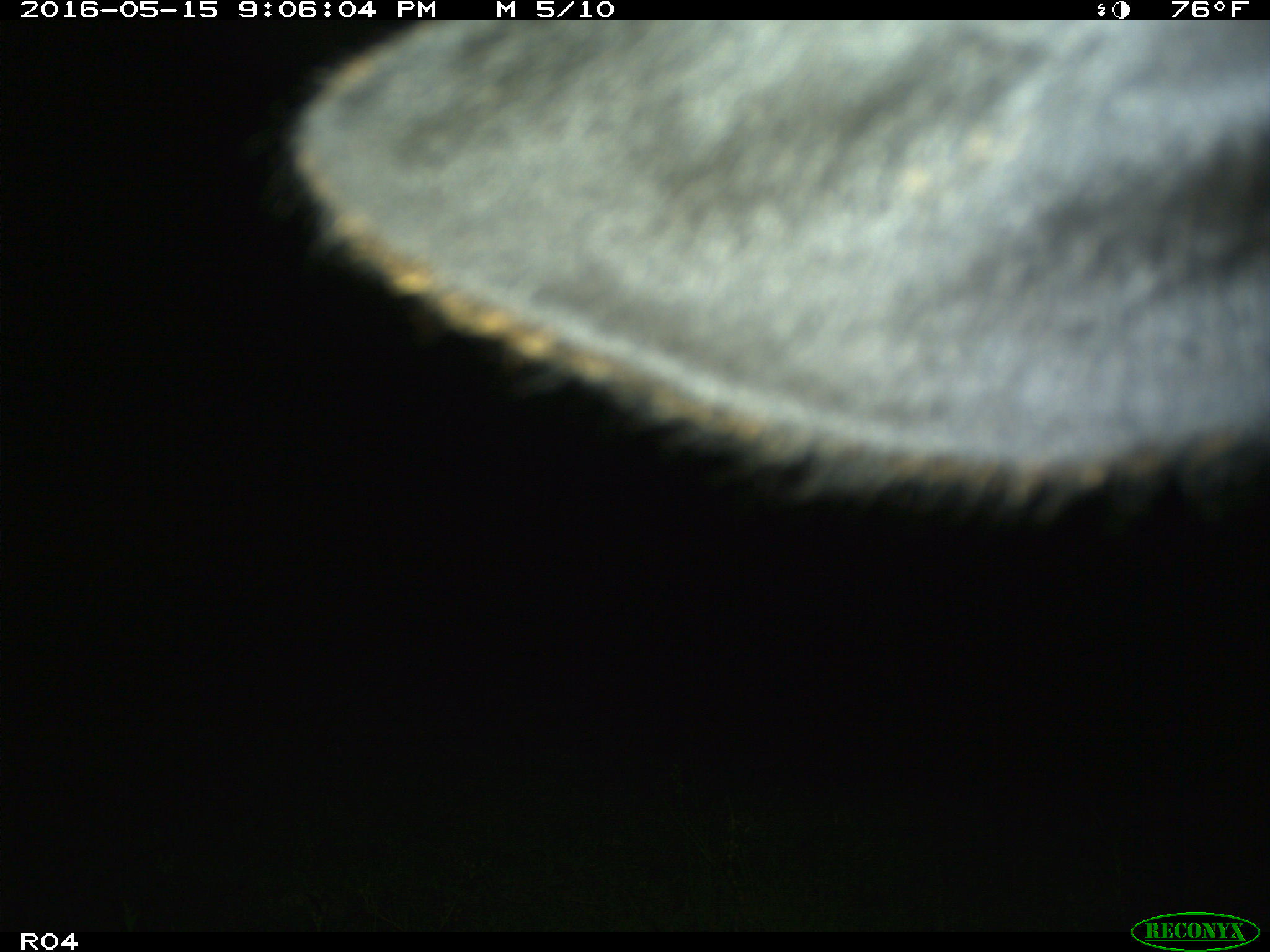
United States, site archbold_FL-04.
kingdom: Animalia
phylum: Chordata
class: Mammalia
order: Artiodactyla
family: Bovidae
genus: Bos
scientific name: Bos taurus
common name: domestic cow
Bos taurus (domestic cow).